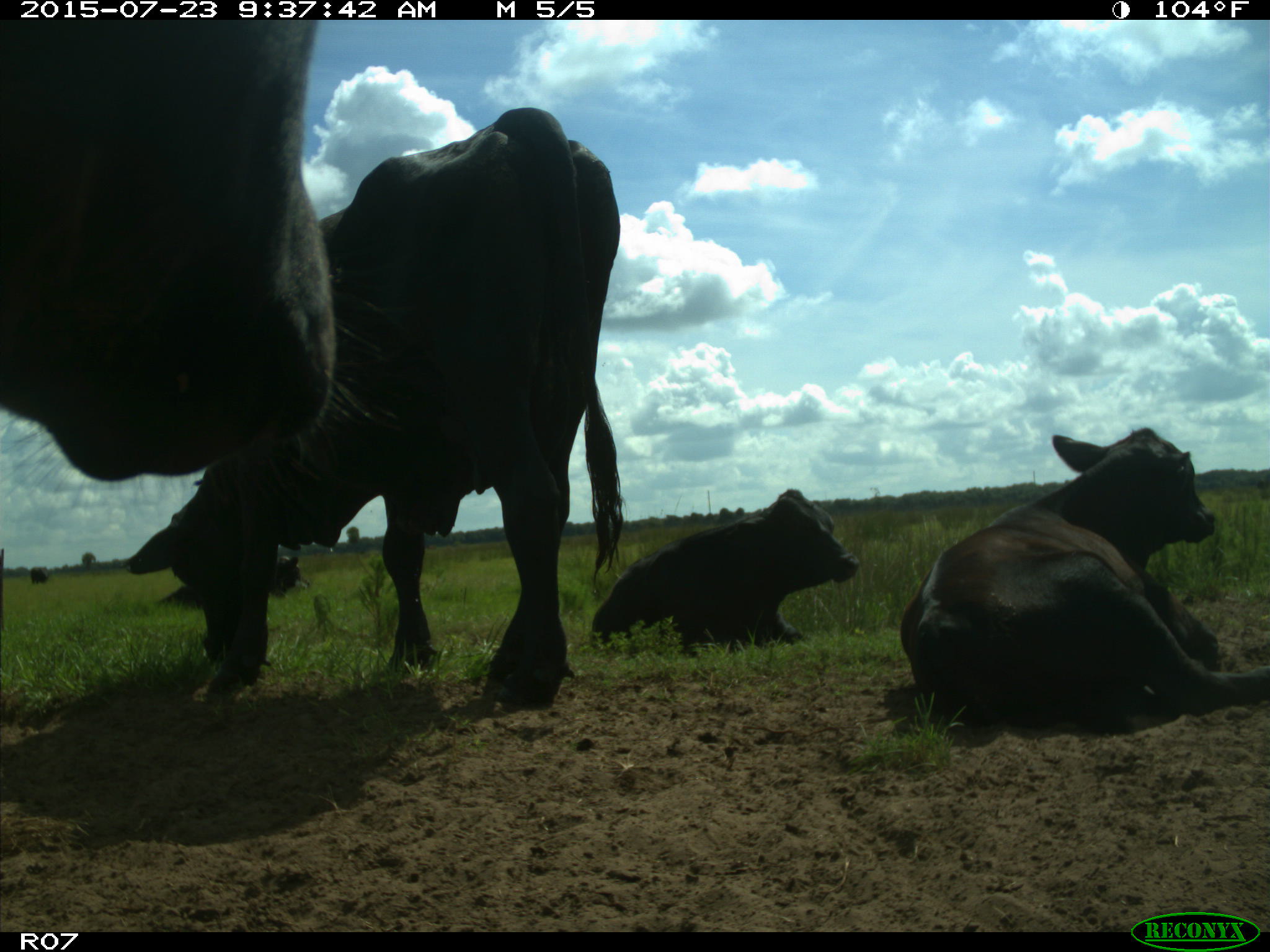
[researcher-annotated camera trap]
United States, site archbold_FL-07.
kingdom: Animalia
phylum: Chordata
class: Mammalia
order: Artiodactyla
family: Bovidae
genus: Bos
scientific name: Bos taurus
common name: domestic cow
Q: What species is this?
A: Bos taurus (domestic cow).